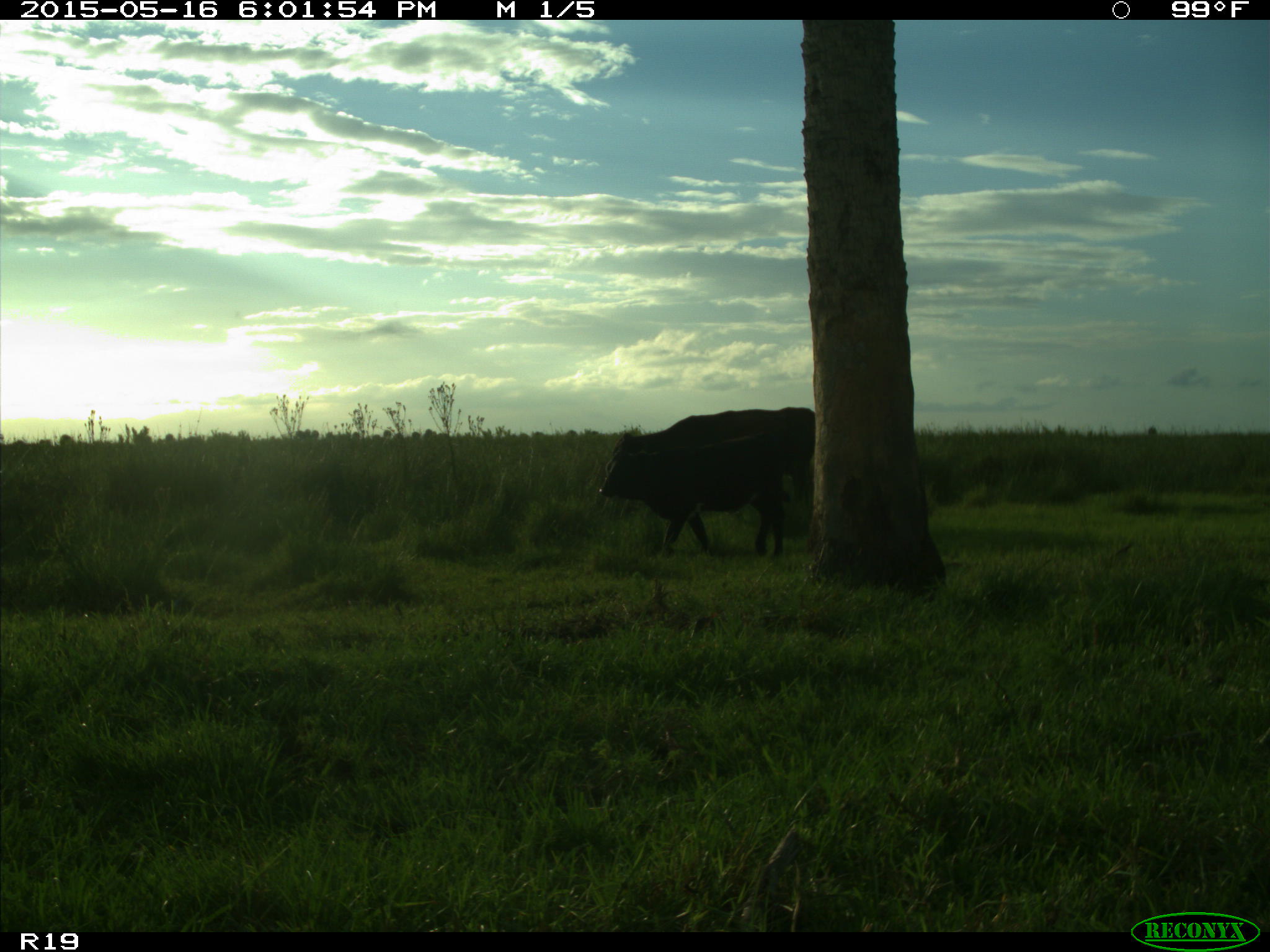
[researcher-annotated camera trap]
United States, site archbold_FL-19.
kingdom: Animalia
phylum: Chordata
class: Mammalia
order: Artiodactyla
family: Bovidae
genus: Bos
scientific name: Bos taurus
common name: domestic cow